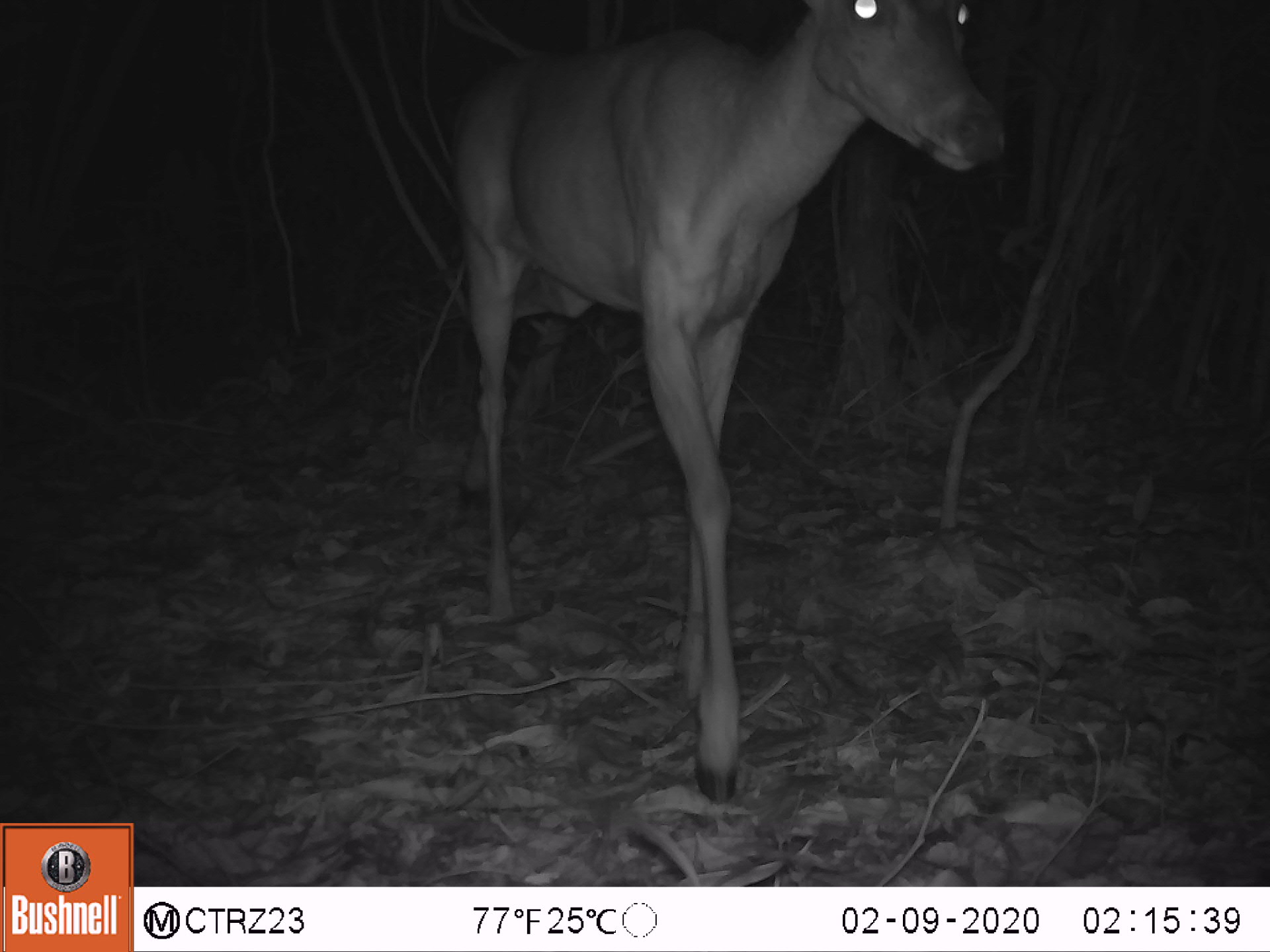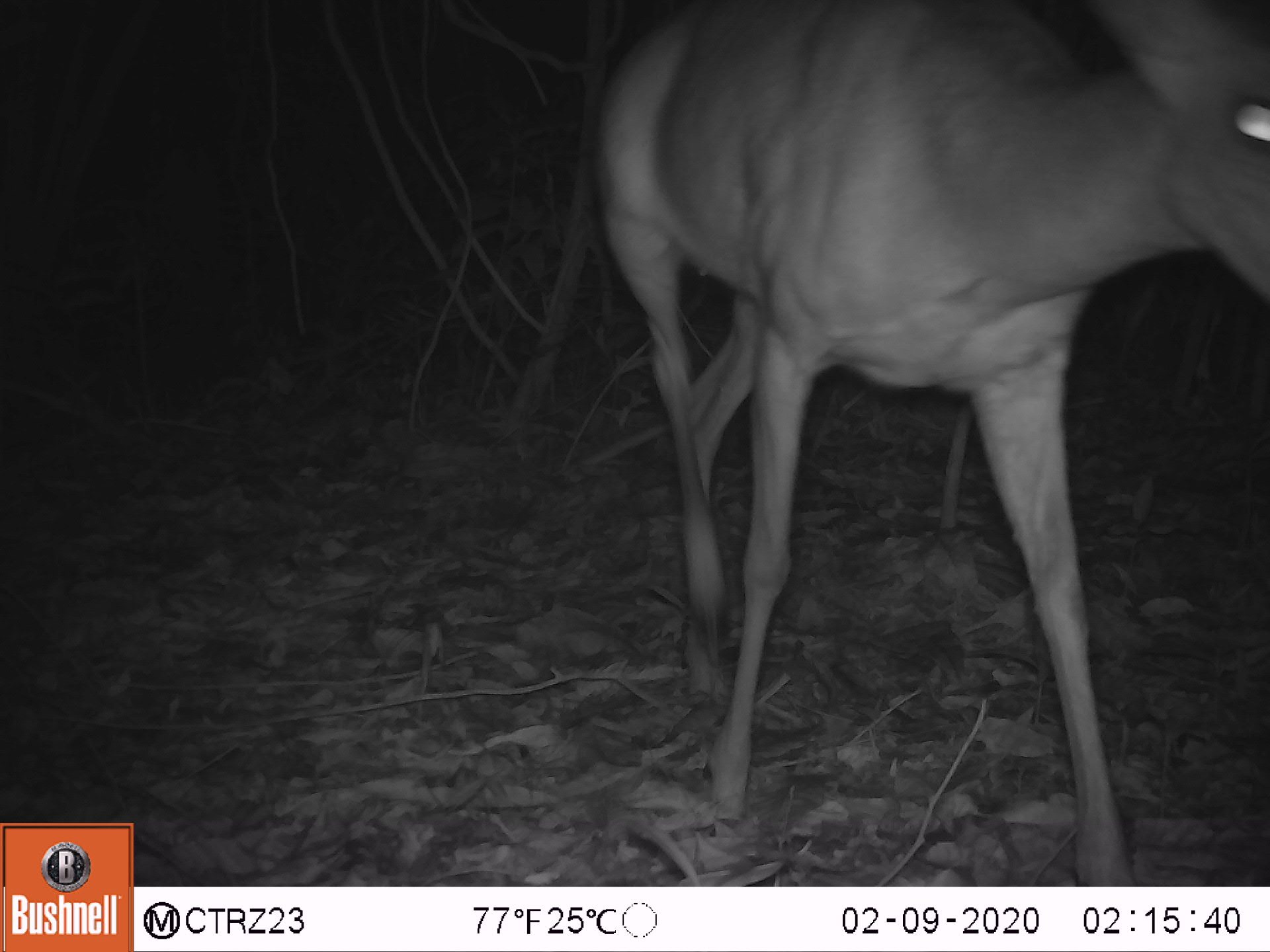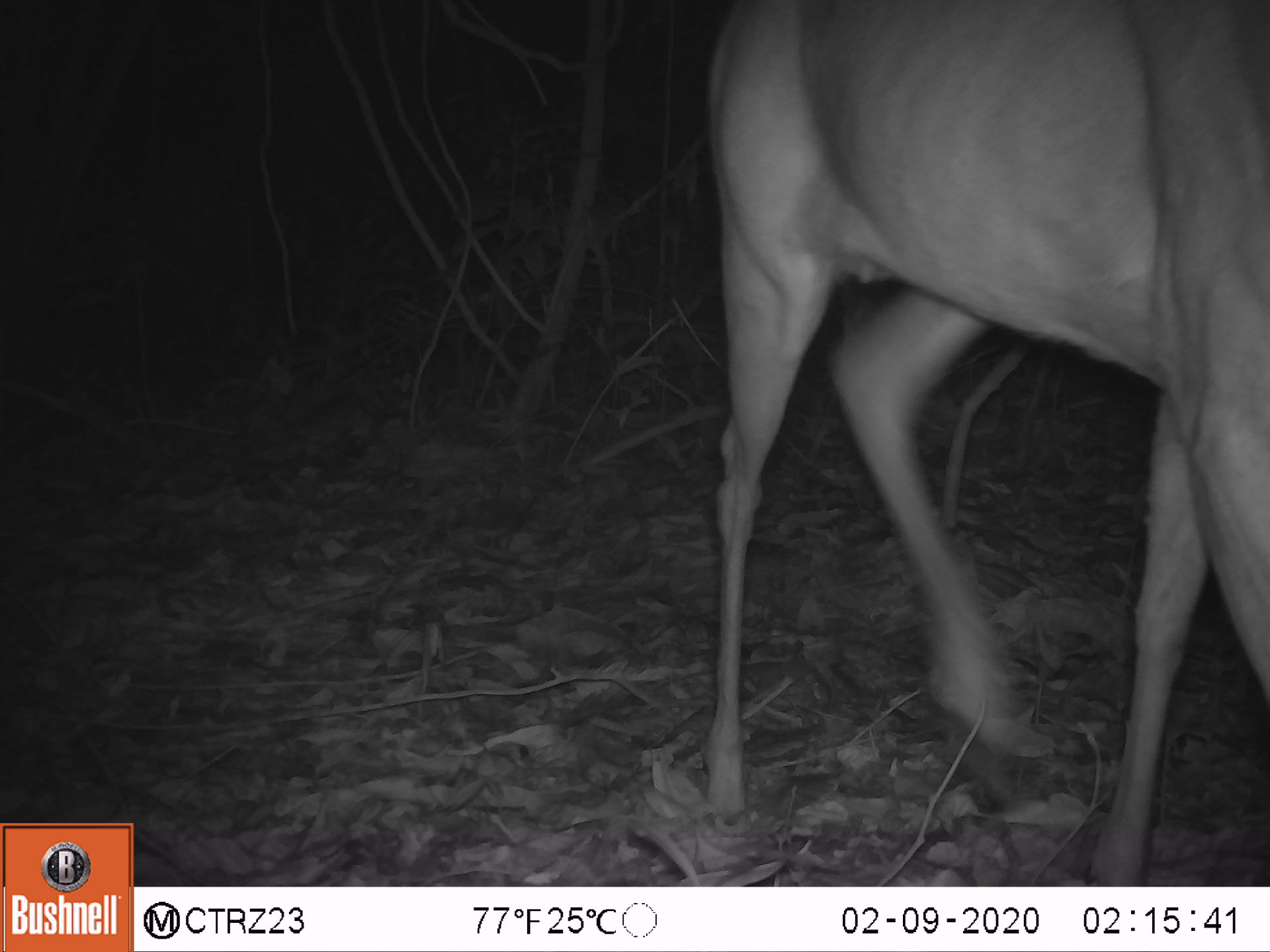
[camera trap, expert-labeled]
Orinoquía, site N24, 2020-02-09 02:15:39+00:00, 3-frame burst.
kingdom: Animalia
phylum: Chordata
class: Mammalia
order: Artiodactyla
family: Cervidae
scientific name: Cervidae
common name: deer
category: unknown cervid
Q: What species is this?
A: Unknown cervid (deer) (Cervidae).